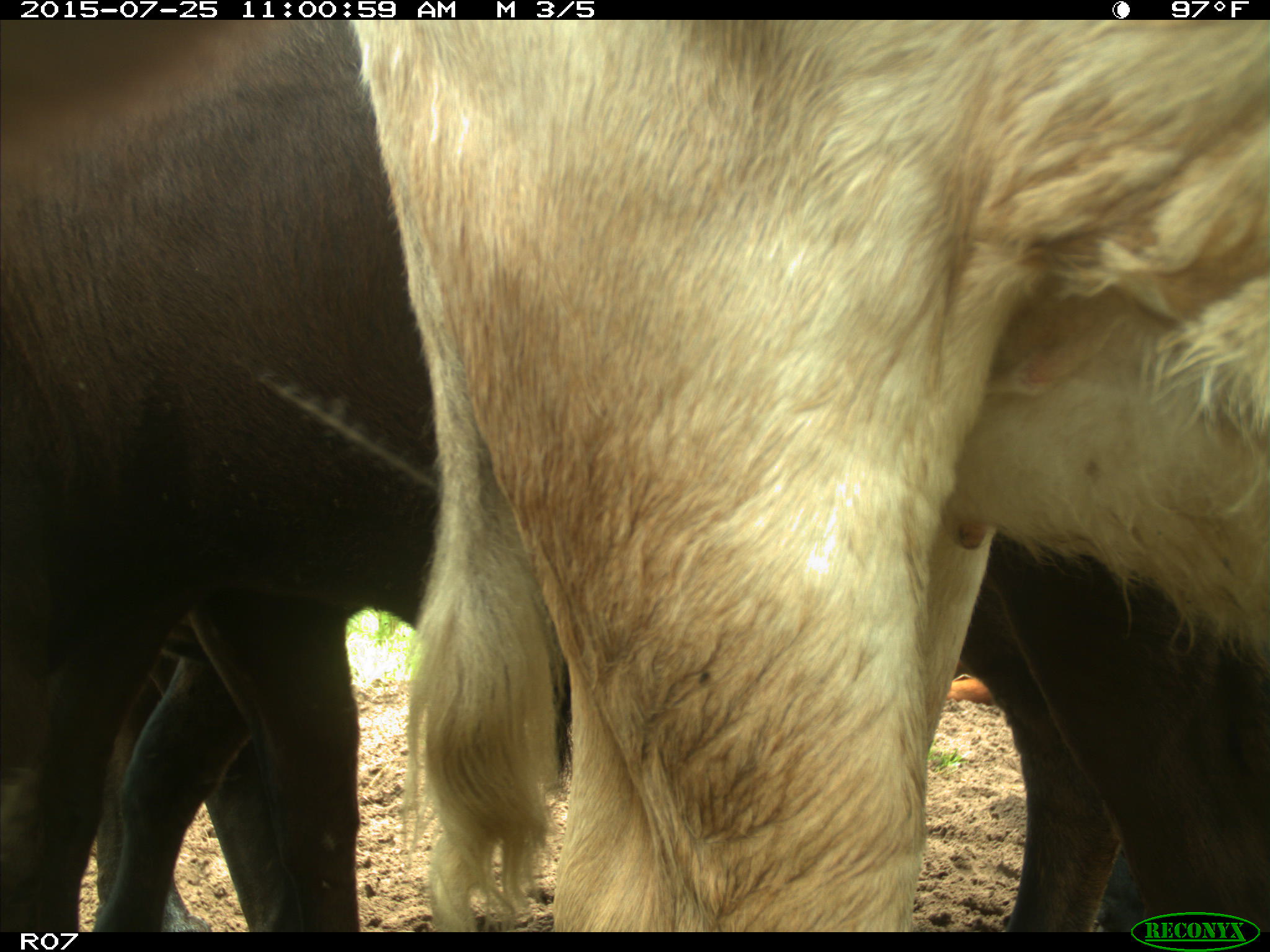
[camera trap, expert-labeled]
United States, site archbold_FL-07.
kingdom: Animalia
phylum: Chordata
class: Mammalia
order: Artiodactyla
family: Bovidae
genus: Bos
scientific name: Bos taurus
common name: domestic cow